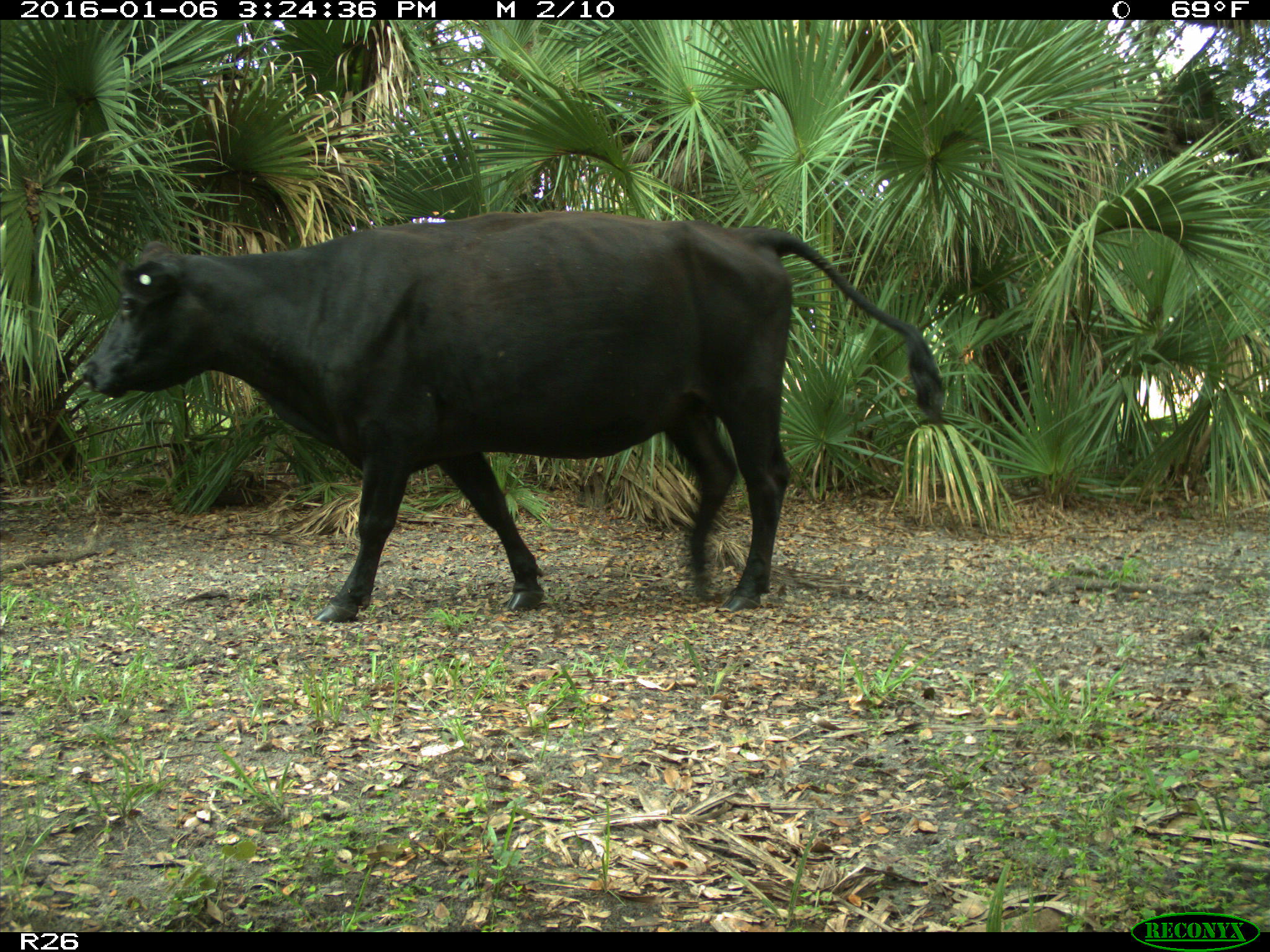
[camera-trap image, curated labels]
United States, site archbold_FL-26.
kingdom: Animalia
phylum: Chordata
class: Mammalia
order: Artiodactyla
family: Bovidae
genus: Bos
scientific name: Bos taurus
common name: domestic cow